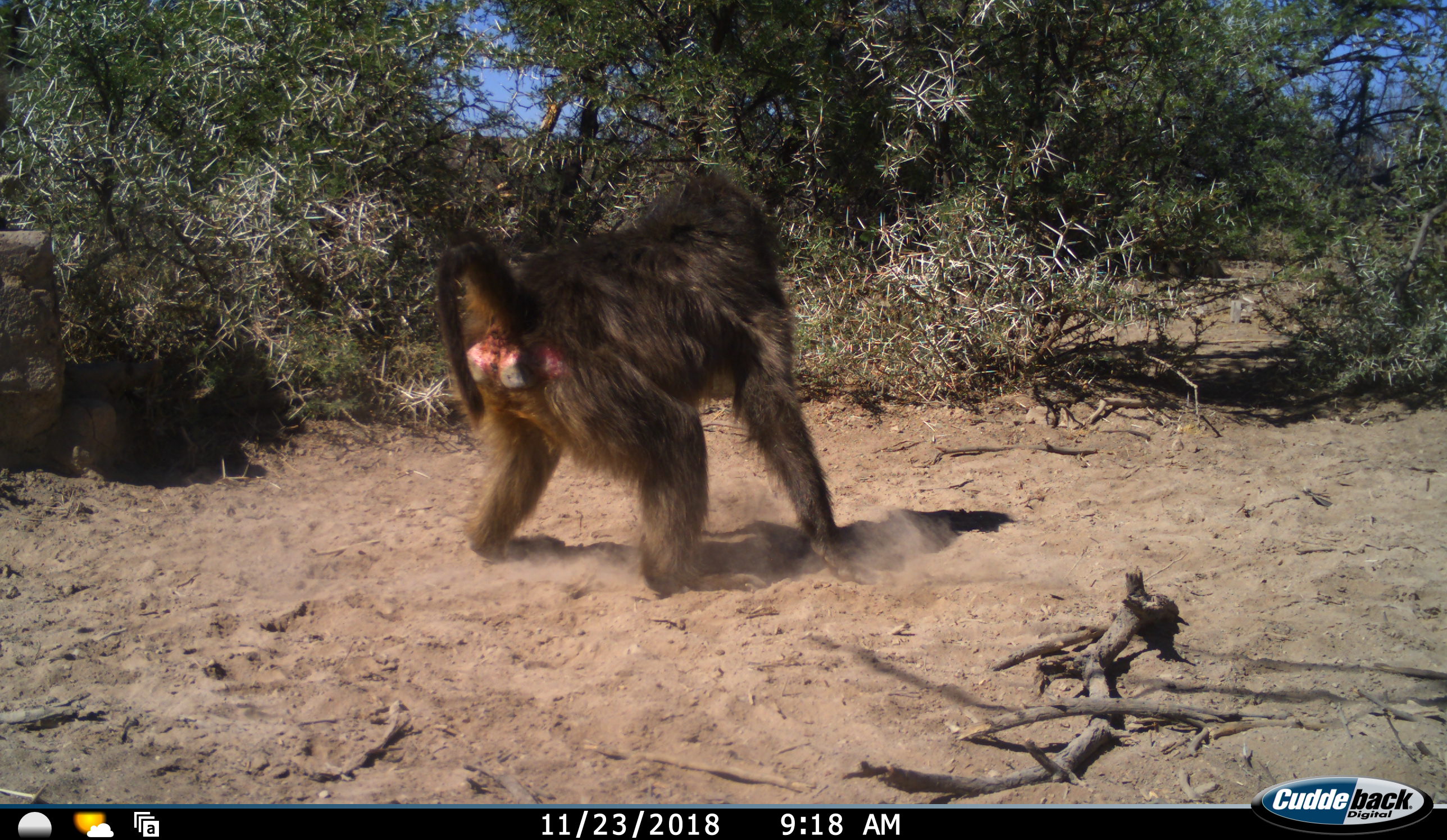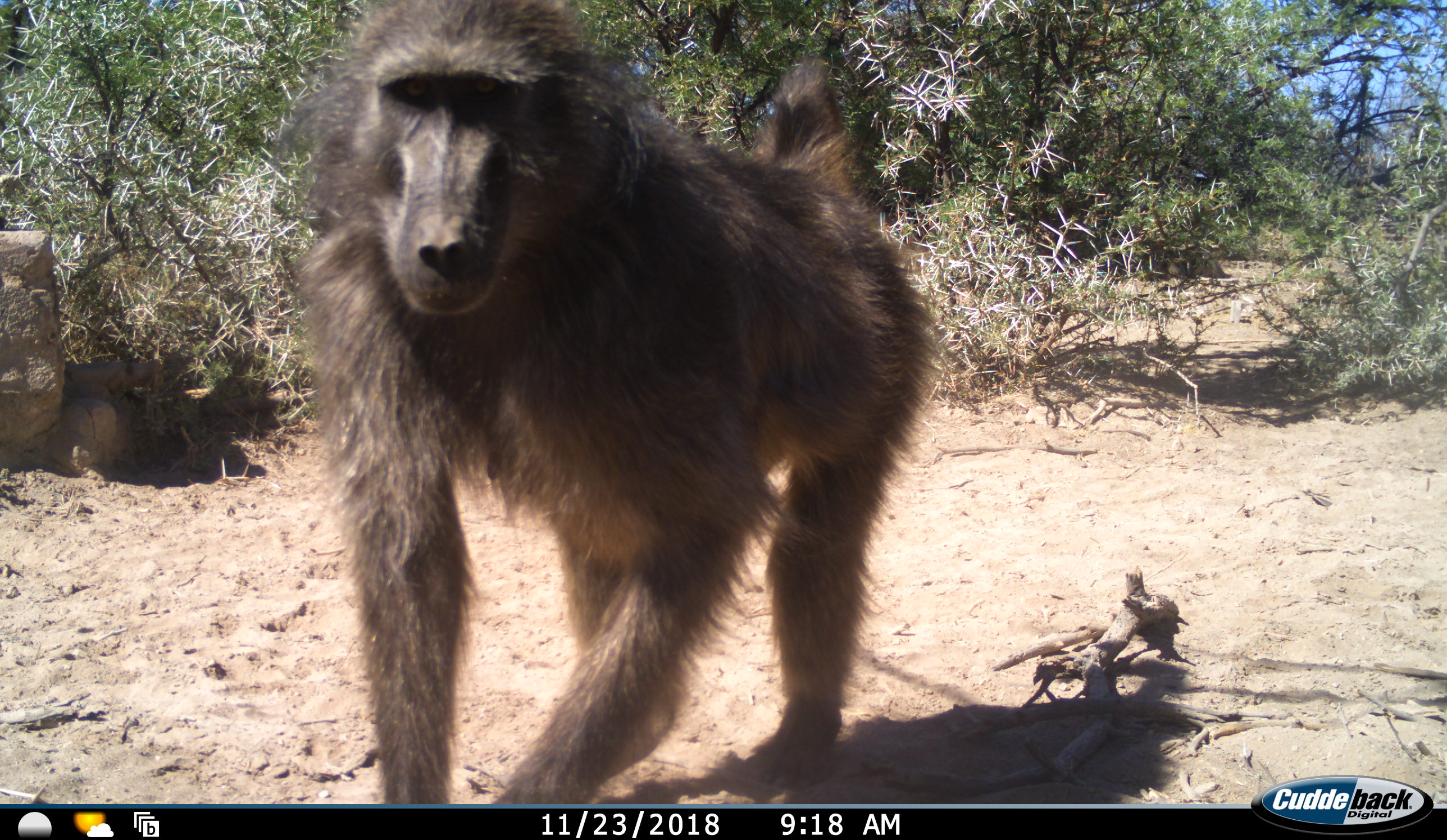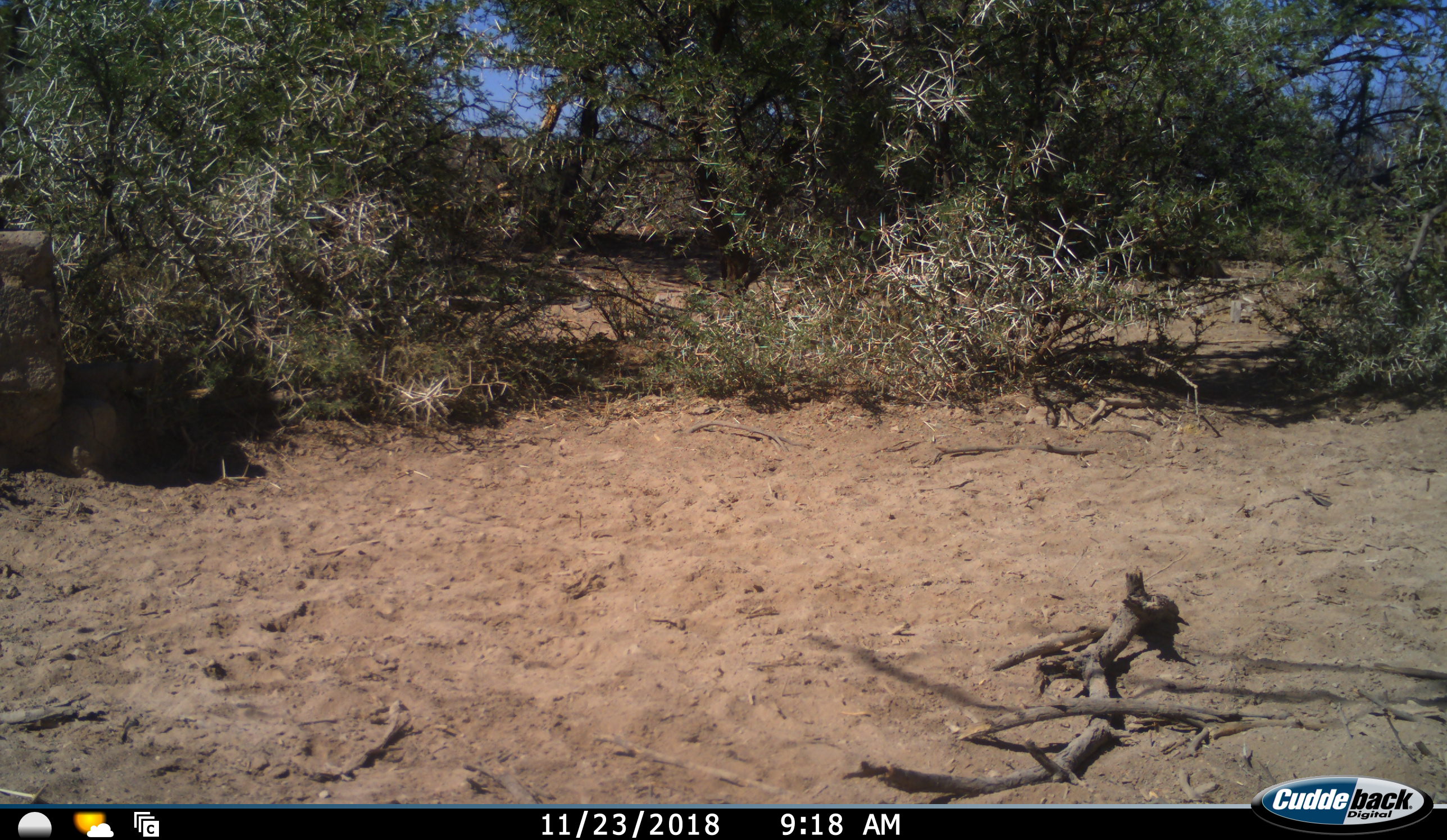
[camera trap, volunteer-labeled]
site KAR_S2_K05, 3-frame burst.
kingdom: Animalia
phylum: Chordata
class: Mammalia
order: Primates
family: Cercopithecidae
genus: Papio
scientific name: Papio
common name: baboon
Baboon (Papio), count 1. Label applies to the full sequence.